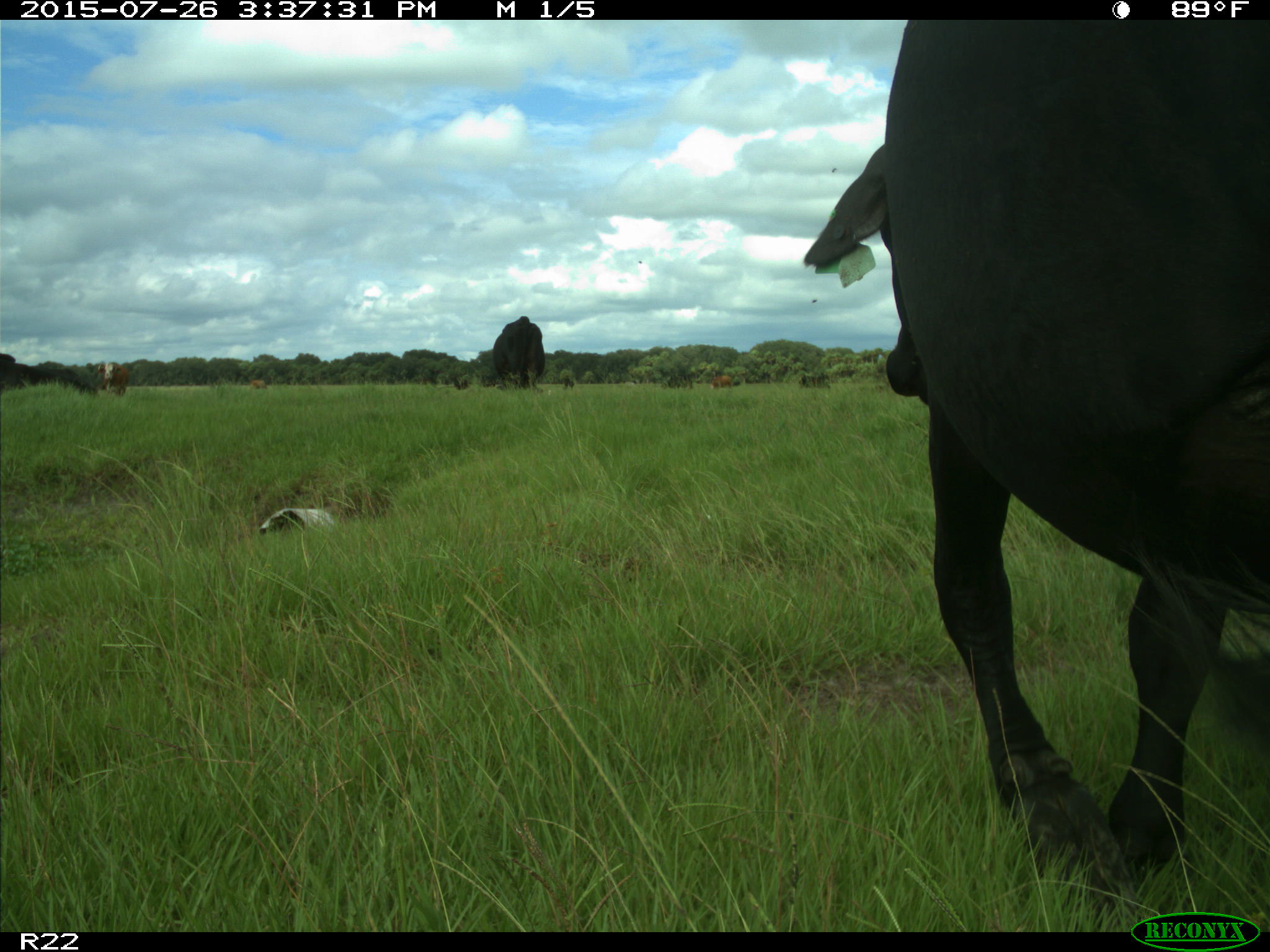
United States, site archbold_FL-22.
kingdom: Animalia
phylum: Chordata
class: Mammalia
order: Artiodactyla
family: Bovidae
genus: Bos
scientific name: Bos taurus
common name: domestic cow